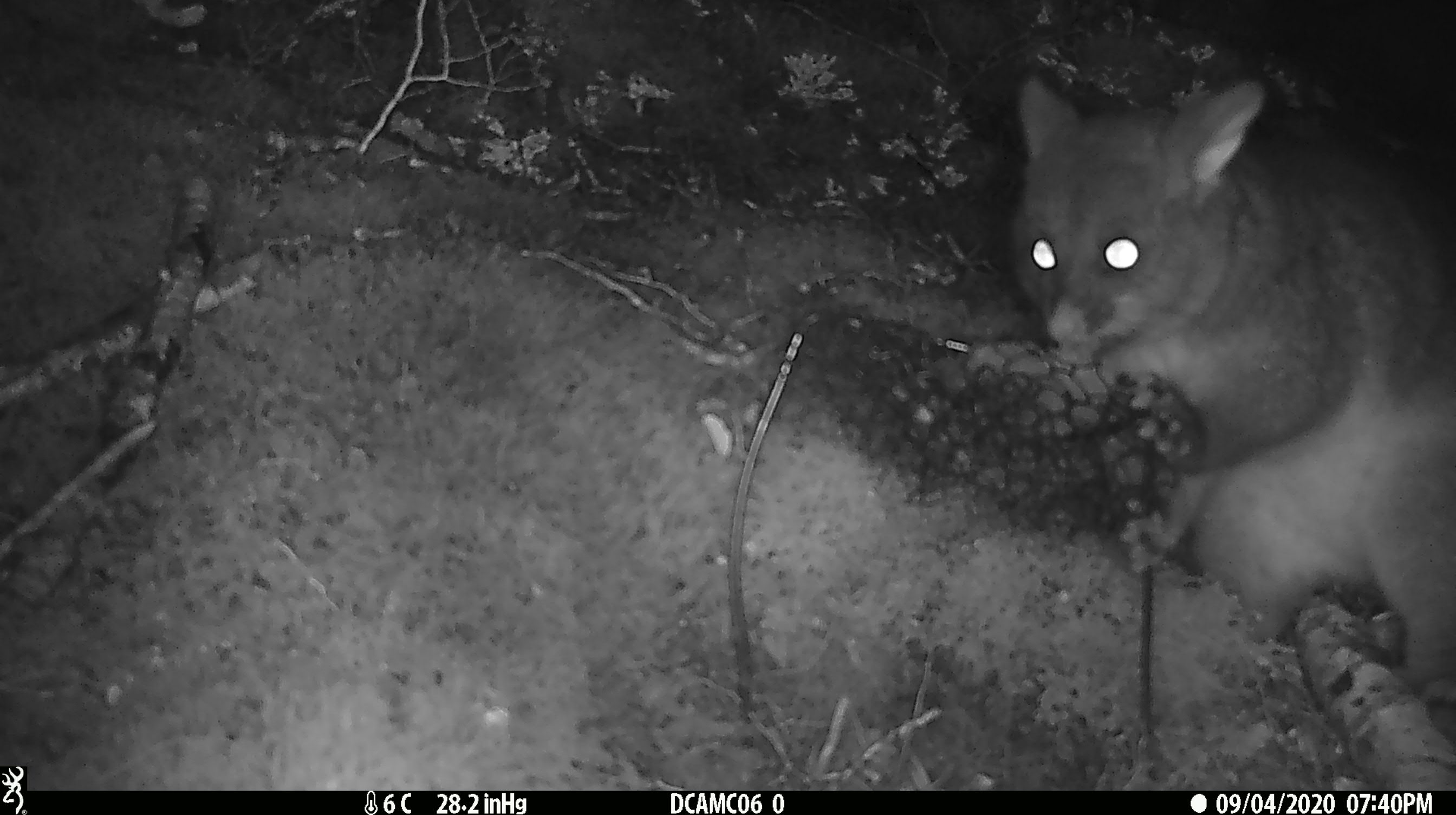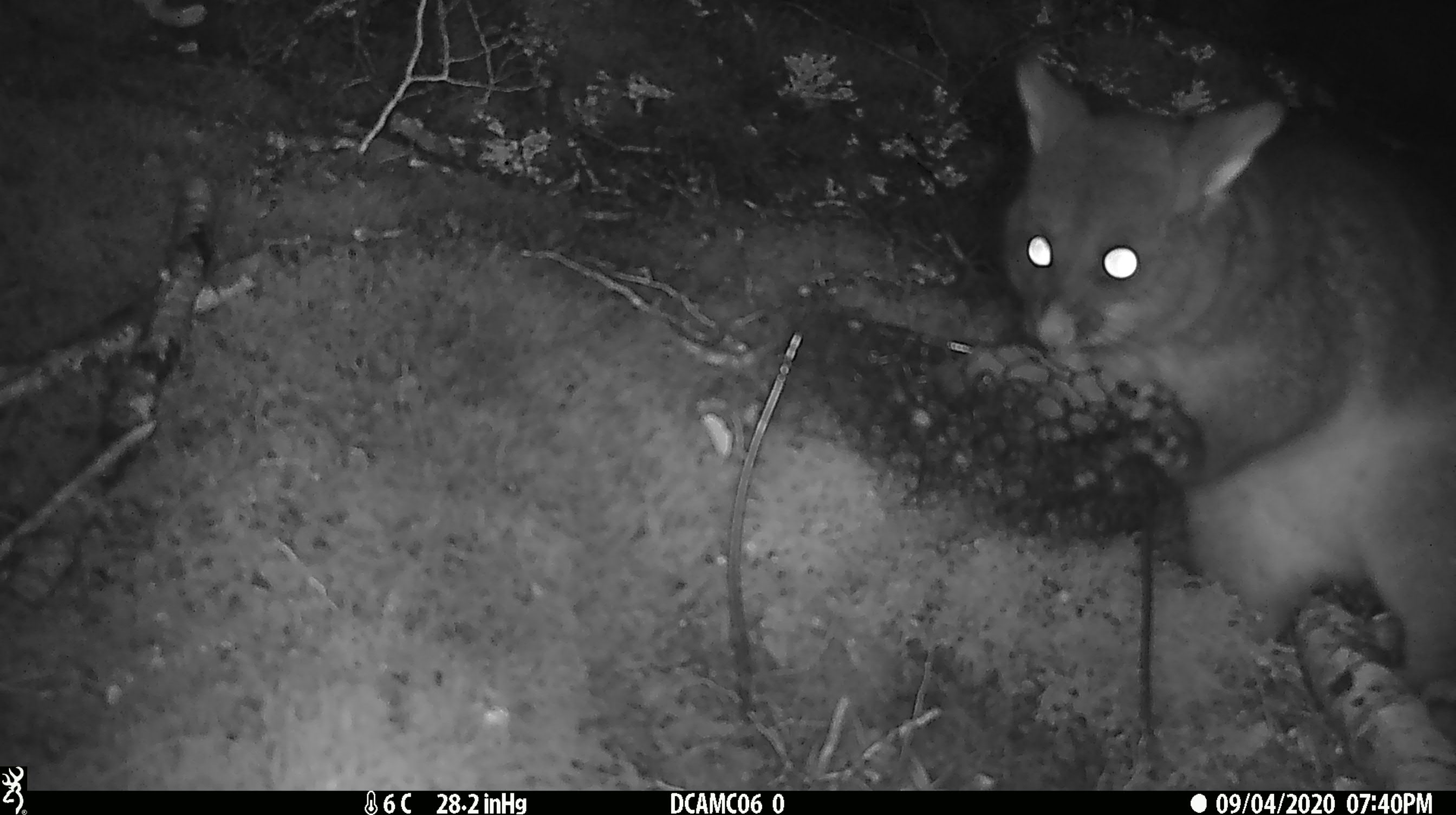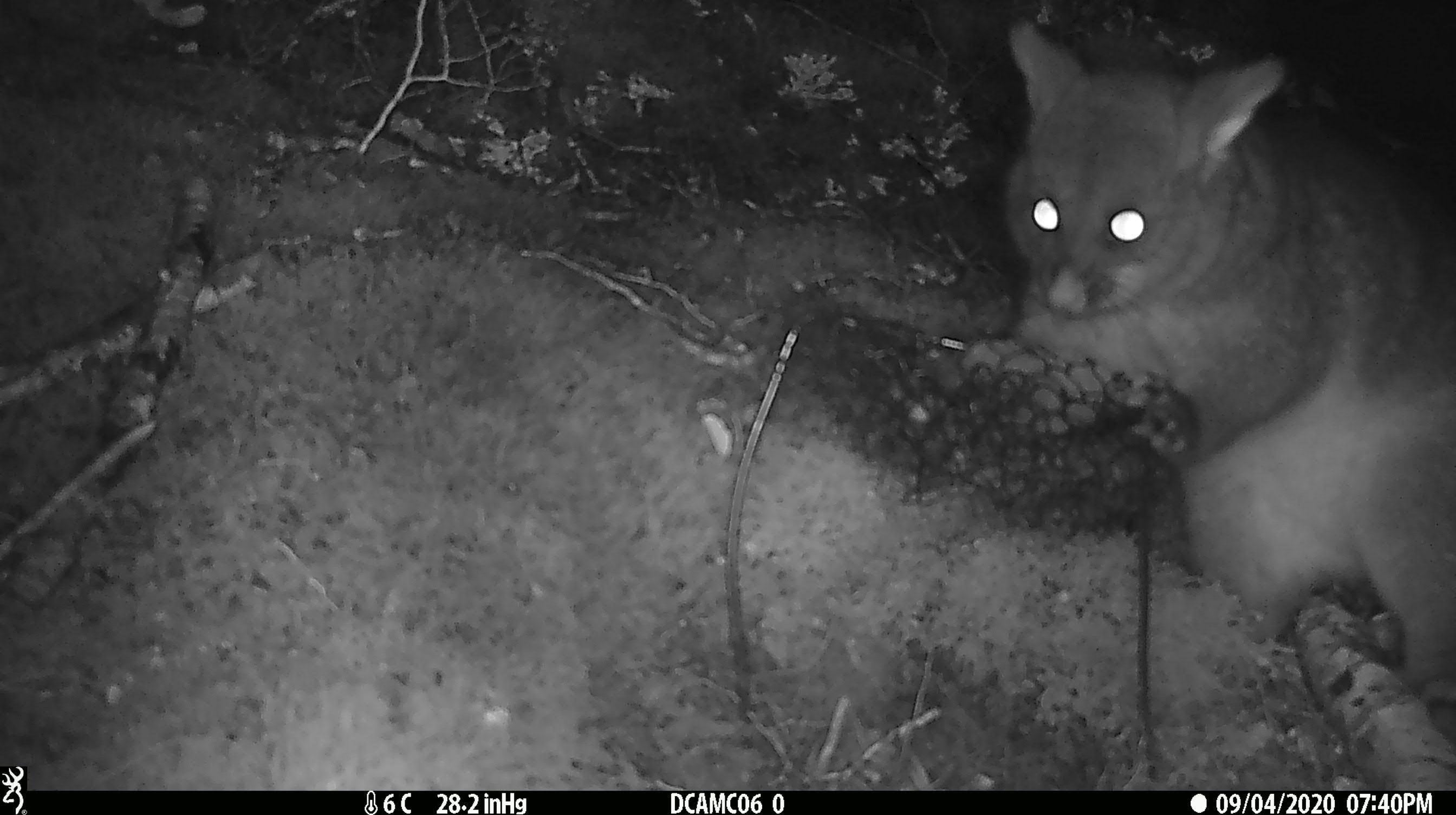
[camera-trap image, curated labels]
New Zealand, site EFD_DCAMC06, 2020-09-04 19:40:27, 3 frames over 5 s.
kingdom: Animalia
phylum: Chordata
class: Mammalia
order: Diprotodontia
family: Phalangeridae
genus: Trichosurus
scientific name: Trichosurus vulpecula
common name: common brushtail possum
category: possum